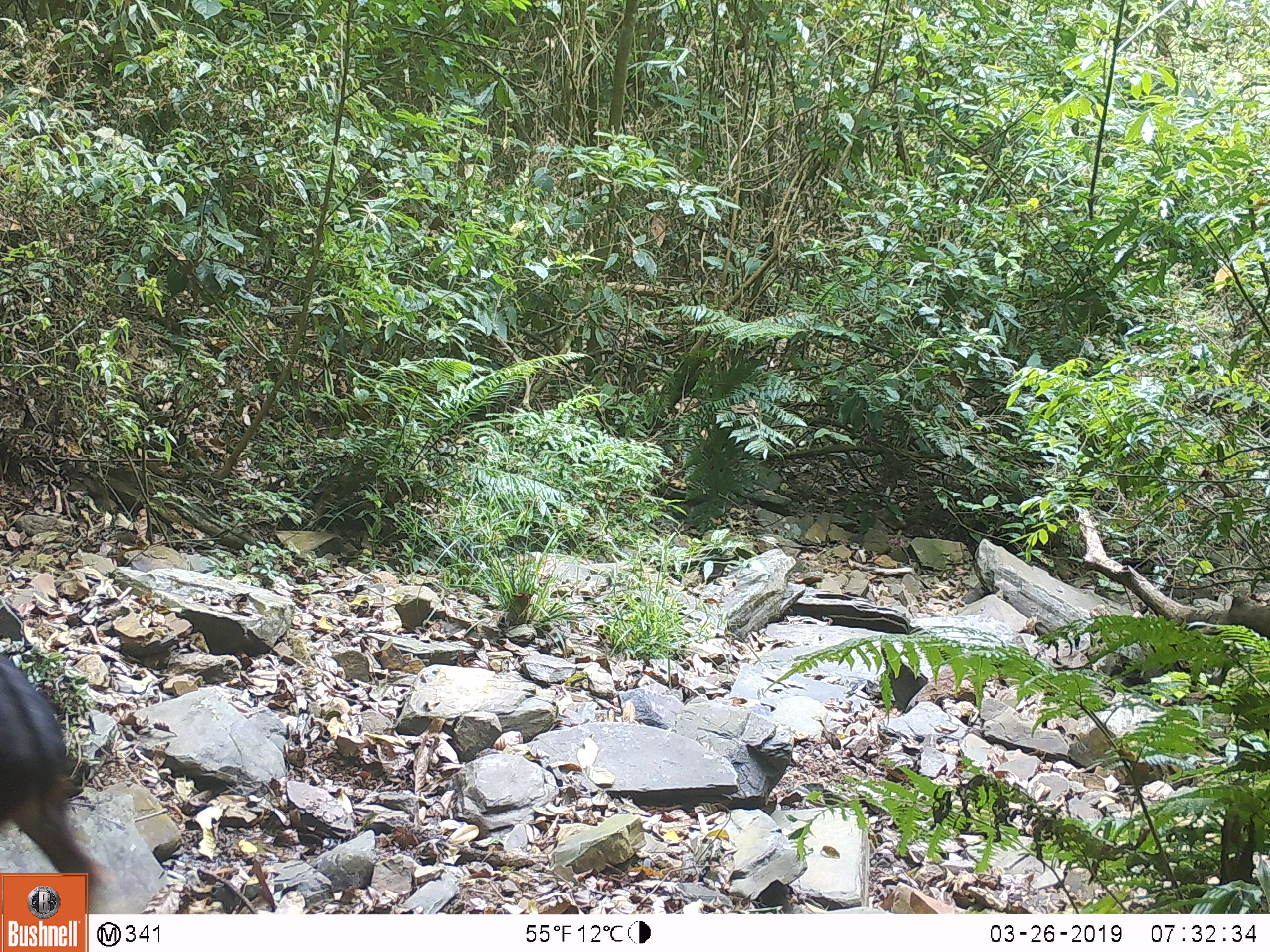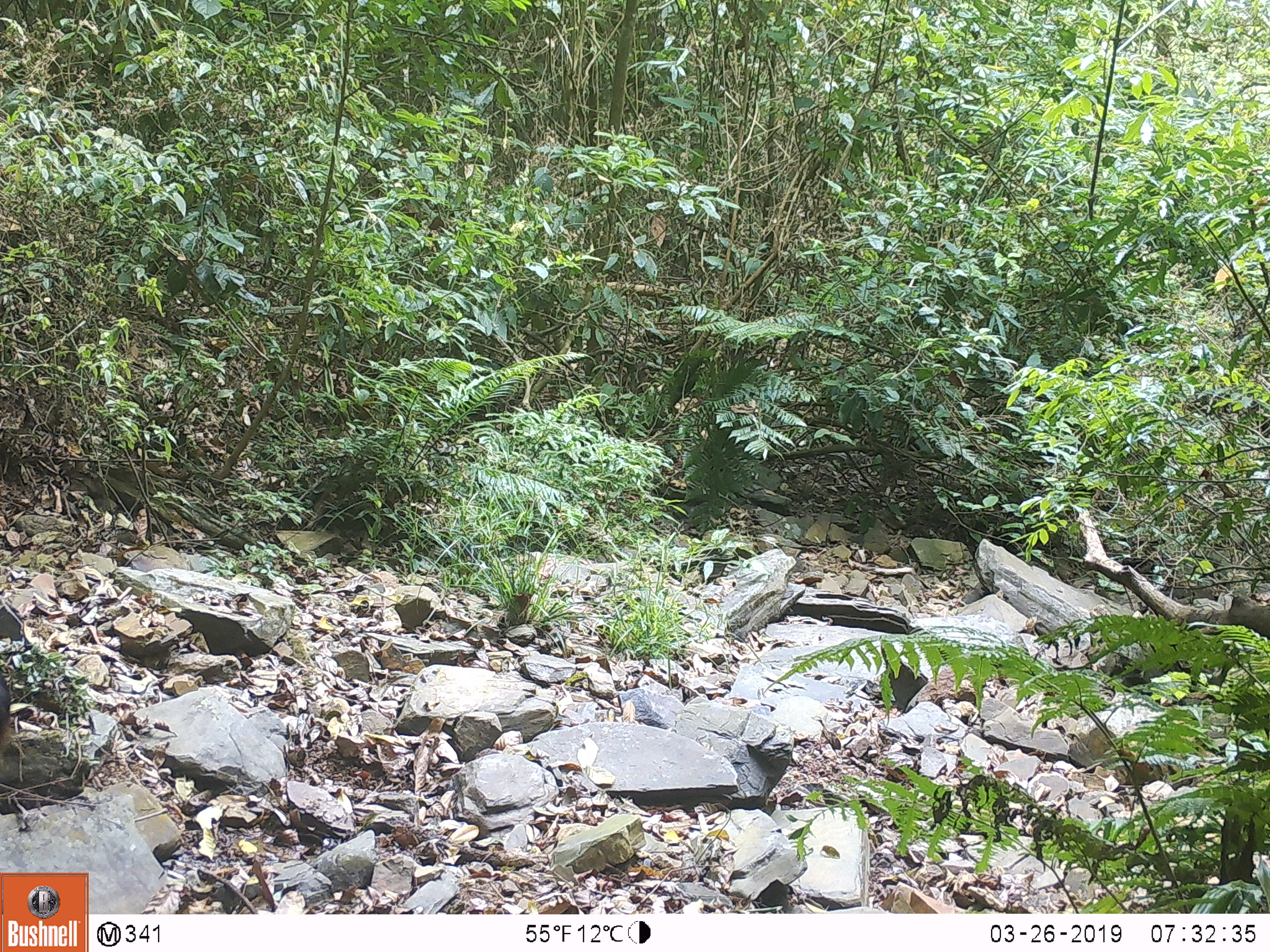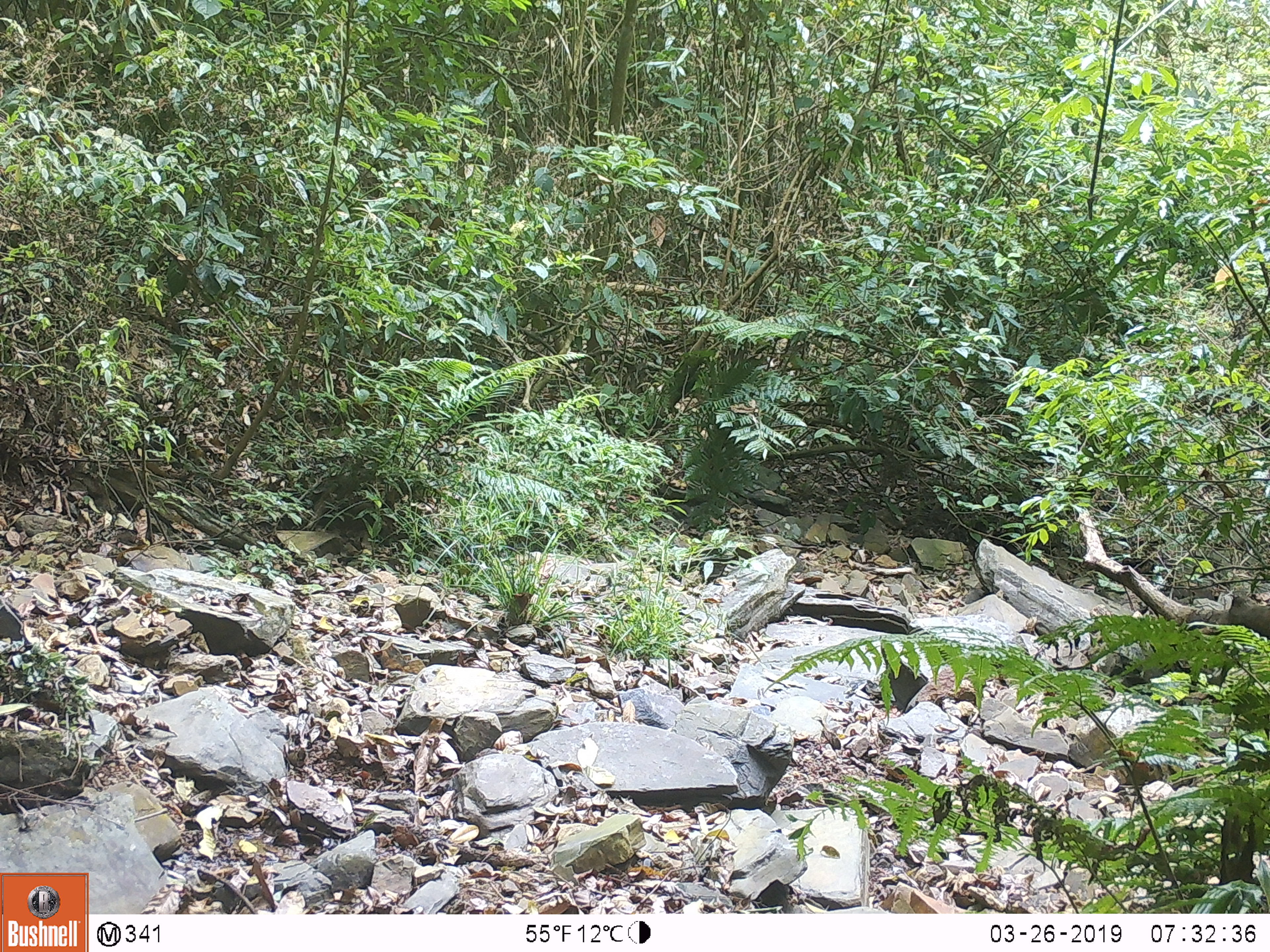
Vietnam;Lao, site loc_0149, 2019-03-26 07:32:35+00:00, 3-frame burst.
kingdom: Animalia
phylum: Chordata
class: Mammalia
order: Artiodactyla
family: Bovidae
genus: Capricornis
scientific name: Capricornis sumatraensis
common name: chinese serow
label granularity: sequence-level